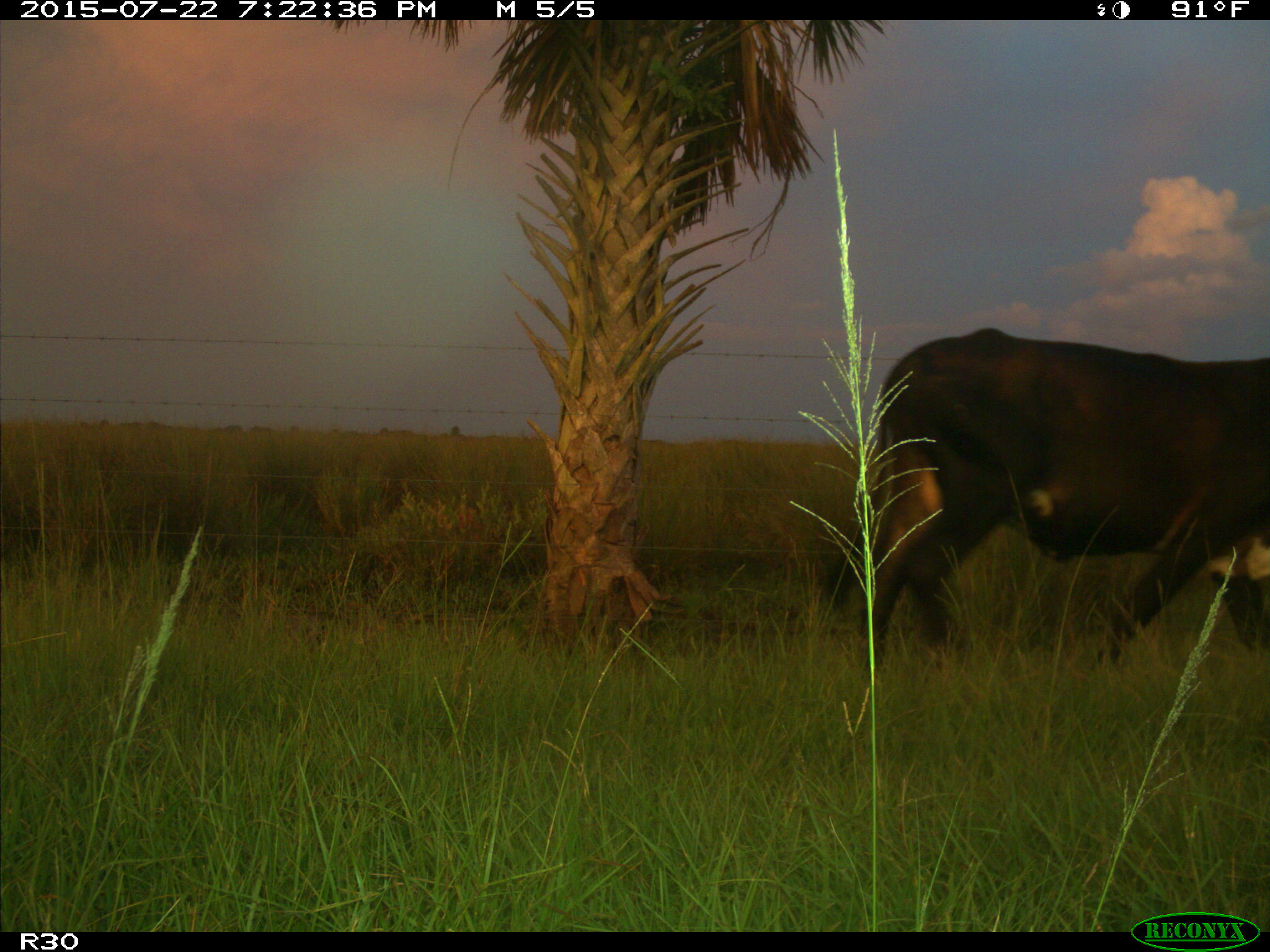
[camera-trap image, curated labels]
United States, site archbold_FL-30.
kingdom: Animalia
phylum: Chordata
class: Mammalia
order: Artiodactyla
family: Bovidae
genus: Bos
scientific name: Bos taurus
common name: domestic cow